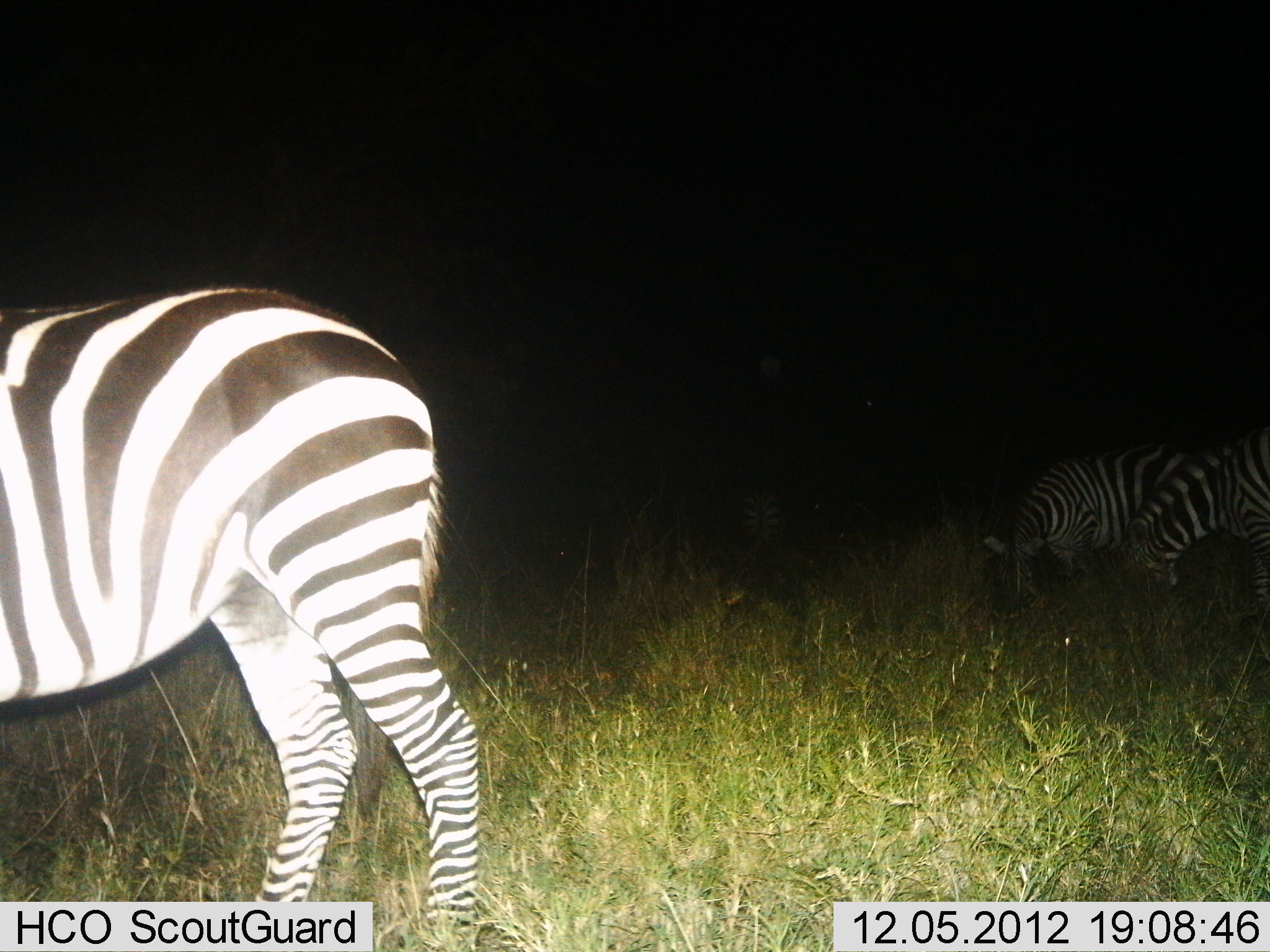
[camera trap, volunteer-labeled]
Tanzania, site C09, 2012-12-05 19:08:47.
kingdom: Animalia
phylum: Chordata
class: Mammalia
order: Perissodactyla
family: Equidae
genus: Equus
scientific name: Equus quagga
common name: plains zebra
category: zebra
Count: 3.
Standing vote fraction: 30%.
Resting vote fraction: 0%.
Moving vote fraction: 0%.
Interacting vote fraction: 0%.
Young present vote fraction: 0%.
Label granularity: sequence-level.